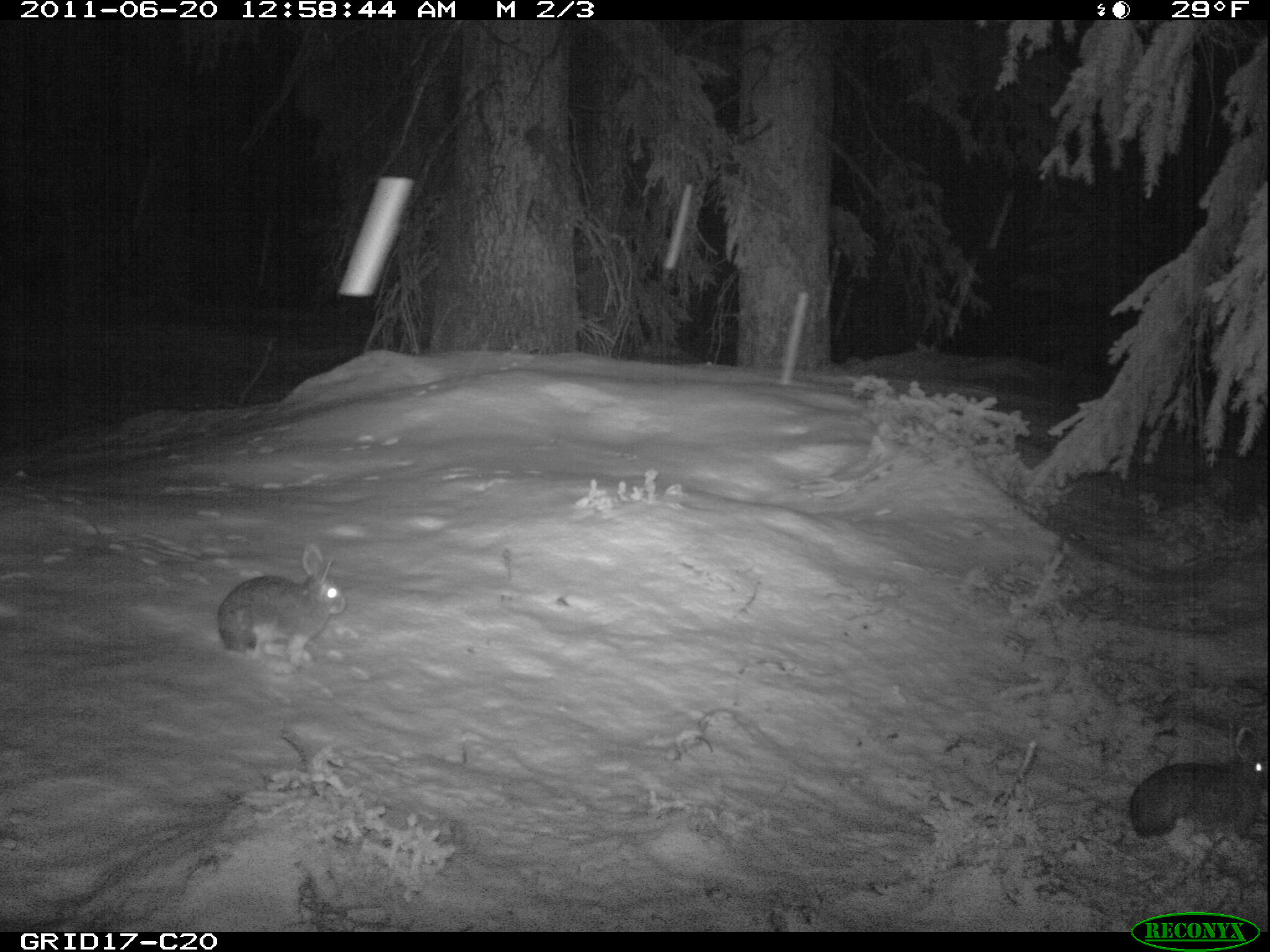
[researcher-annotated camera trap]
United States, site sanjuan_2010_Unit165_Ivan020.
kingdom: Animalia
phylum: Chordata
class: Mammalia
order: Lagomorpha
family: Leporidae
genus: Lepus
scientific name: Lepus americanus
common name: snowshoe hare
Lepus americanus (snowshoe hare).